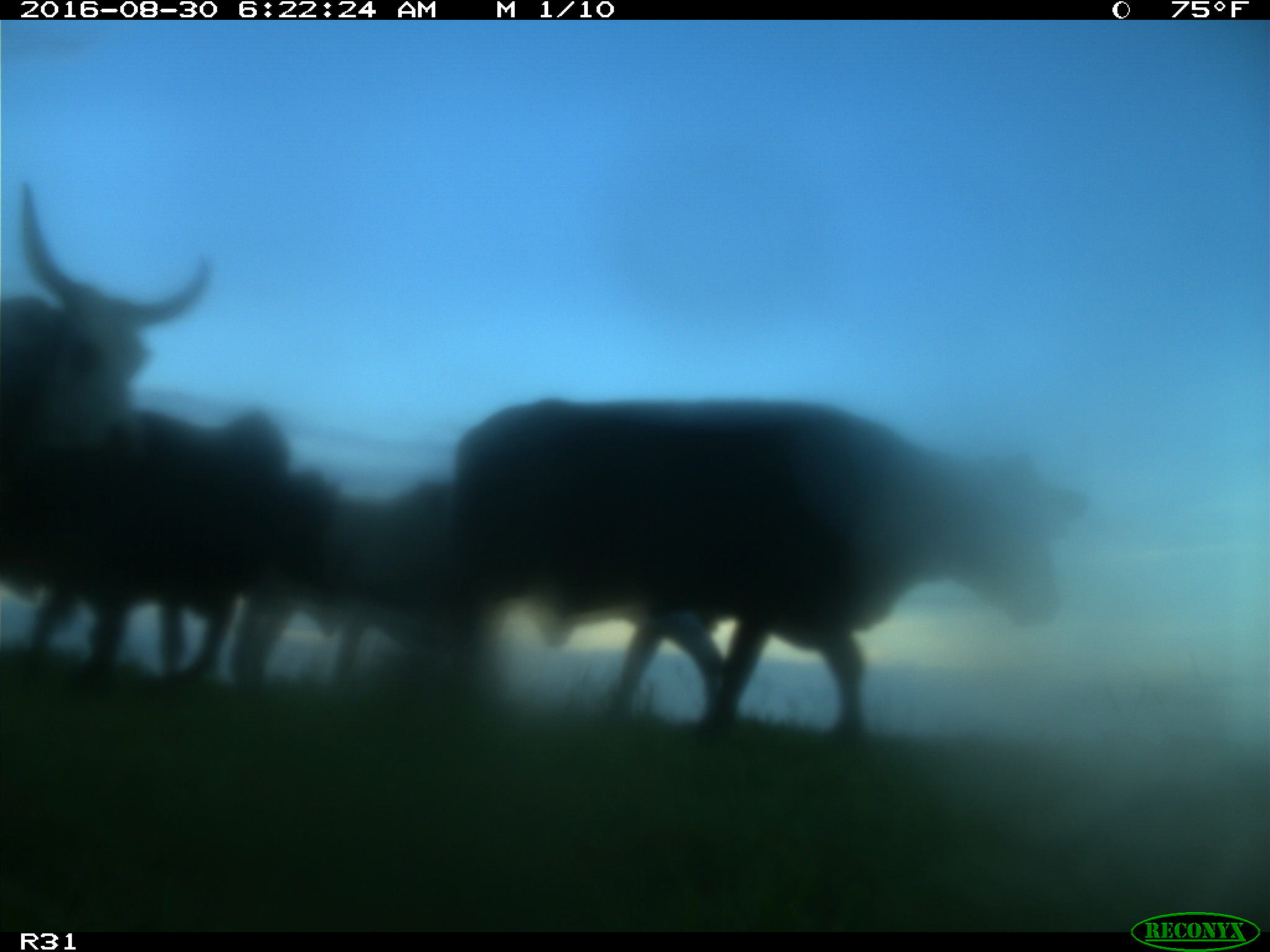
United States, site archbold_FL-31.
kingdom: Animalia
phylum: Chordata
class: Mammalia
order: Artiodactyla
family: Bovidae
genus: Bos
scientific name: Bos taurus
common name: domestic cow